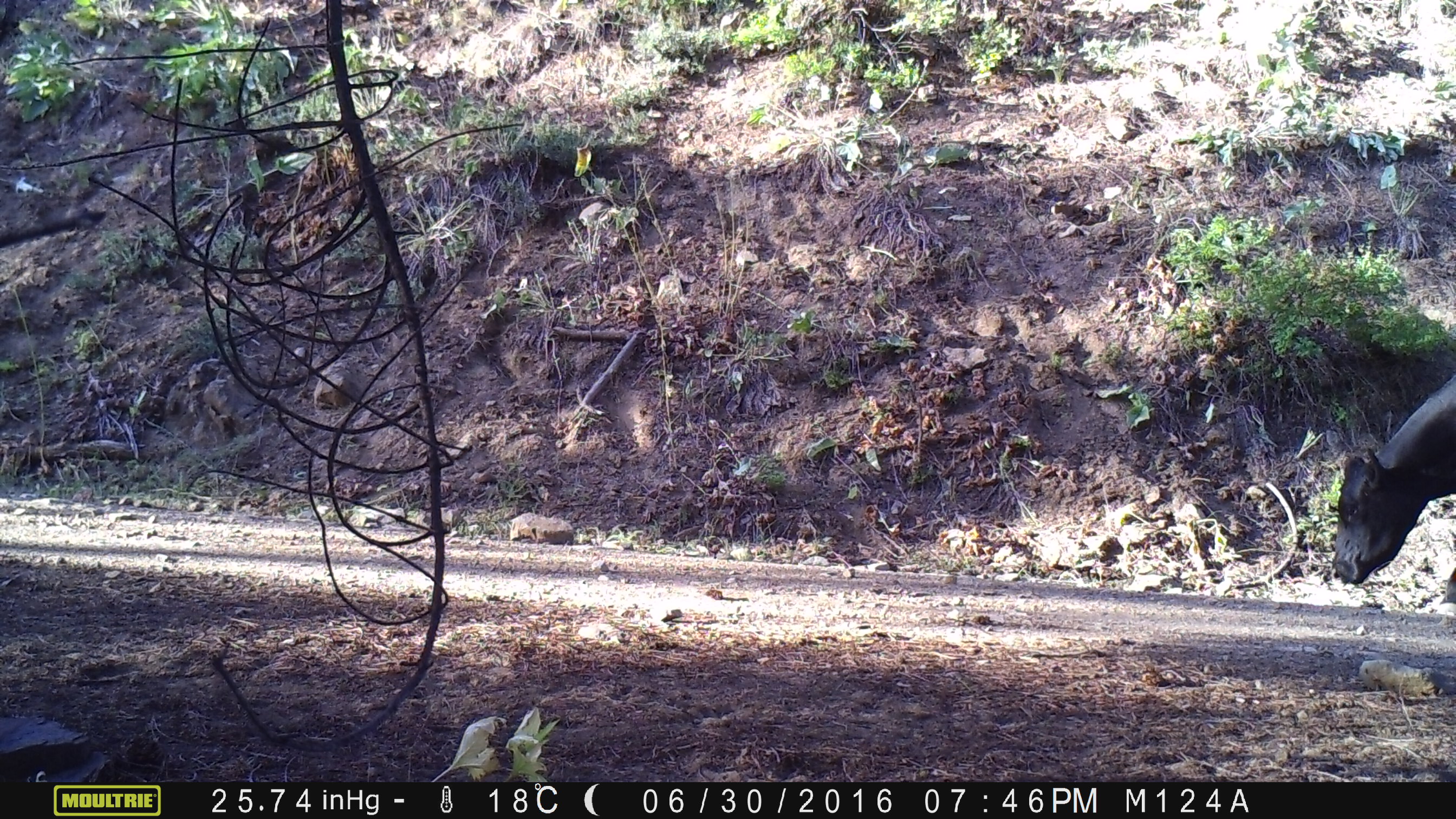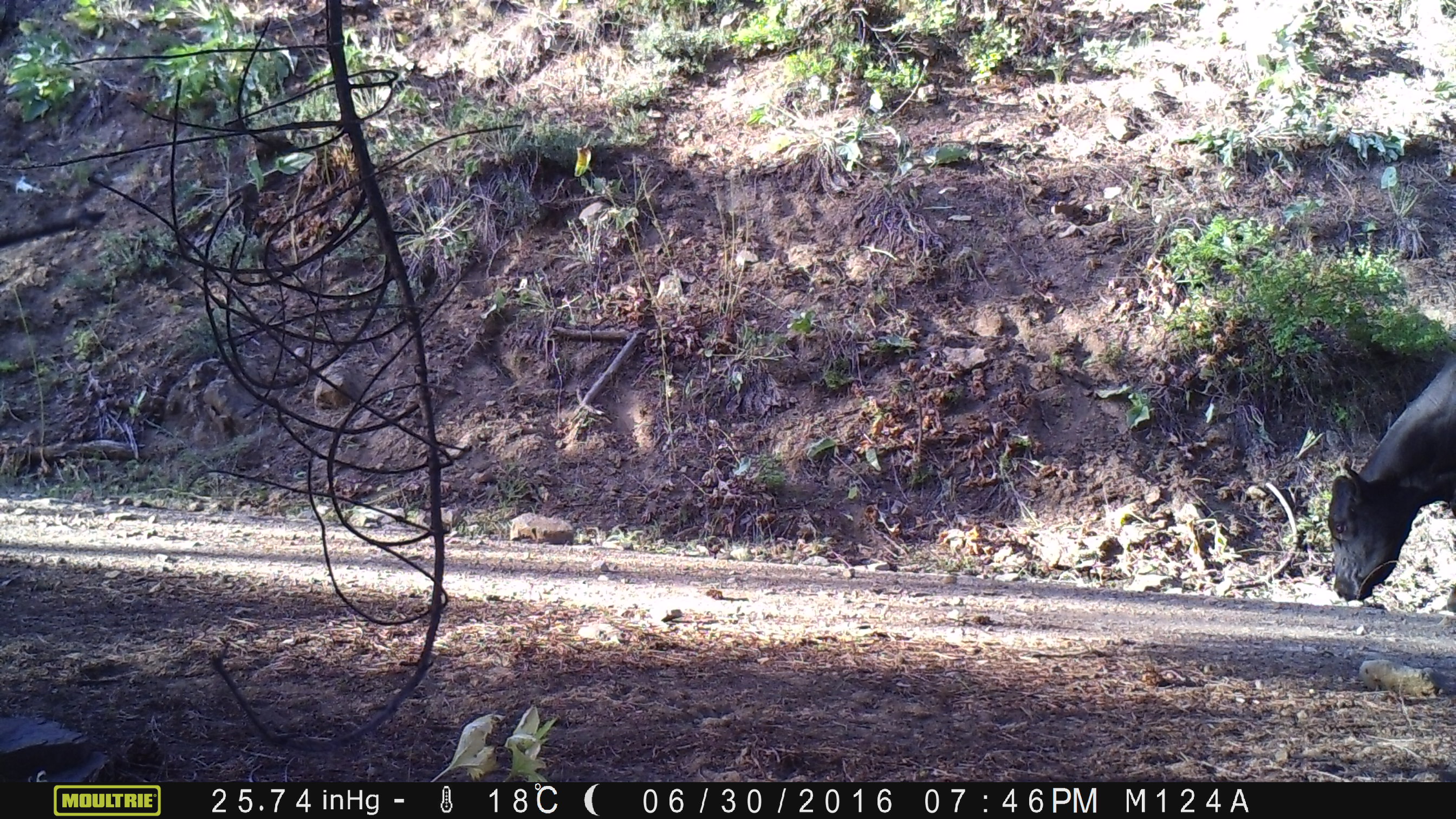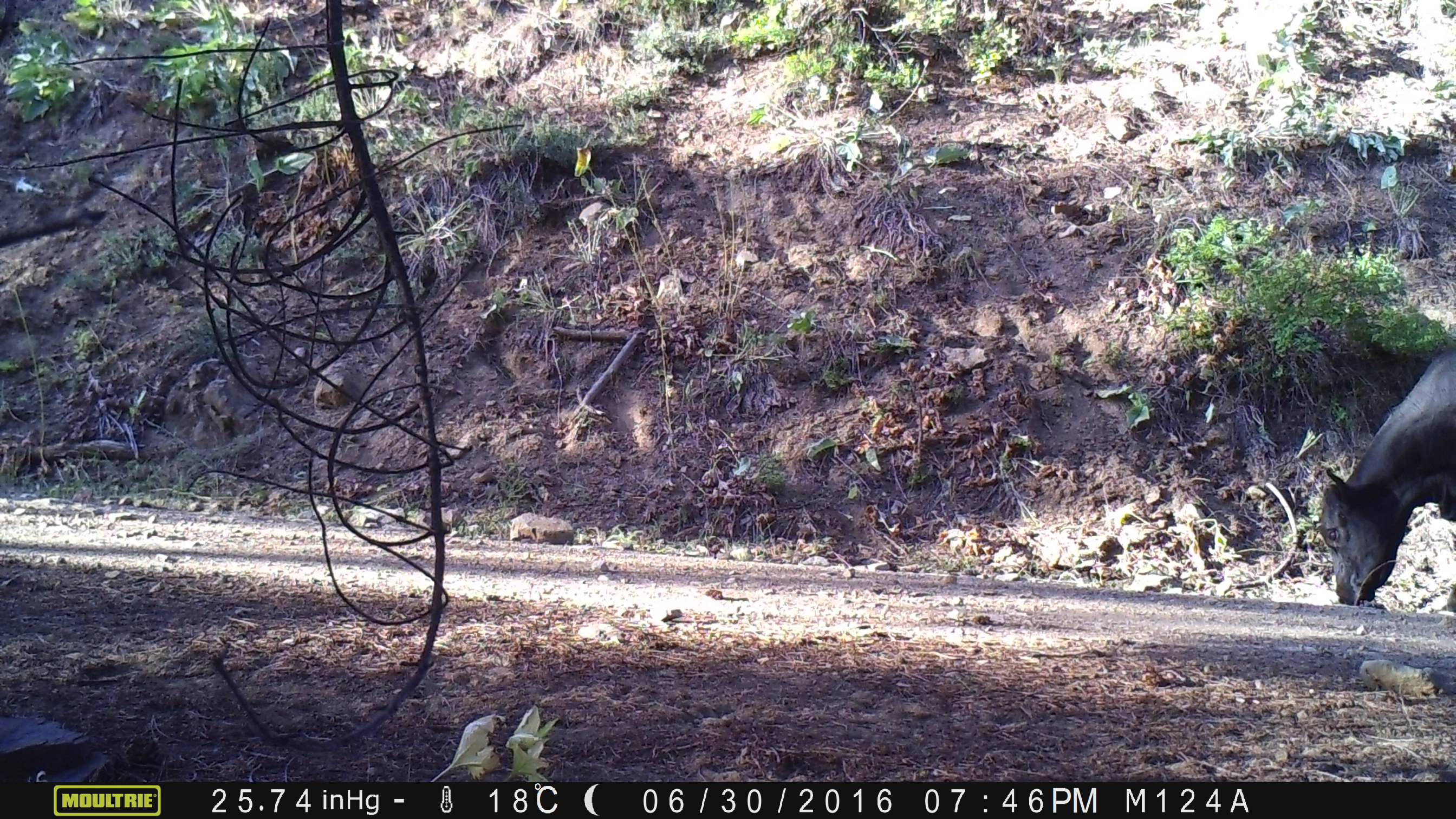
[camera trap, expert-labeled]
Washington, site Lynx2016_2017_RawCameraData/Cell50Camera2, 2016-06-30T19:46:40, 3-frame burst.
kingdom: Animalia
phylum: Chordata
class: Mammalia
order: Artiodactyla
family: Bovidae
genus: Bos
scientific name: Bos taurus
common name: domestic cattle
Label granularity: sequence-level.